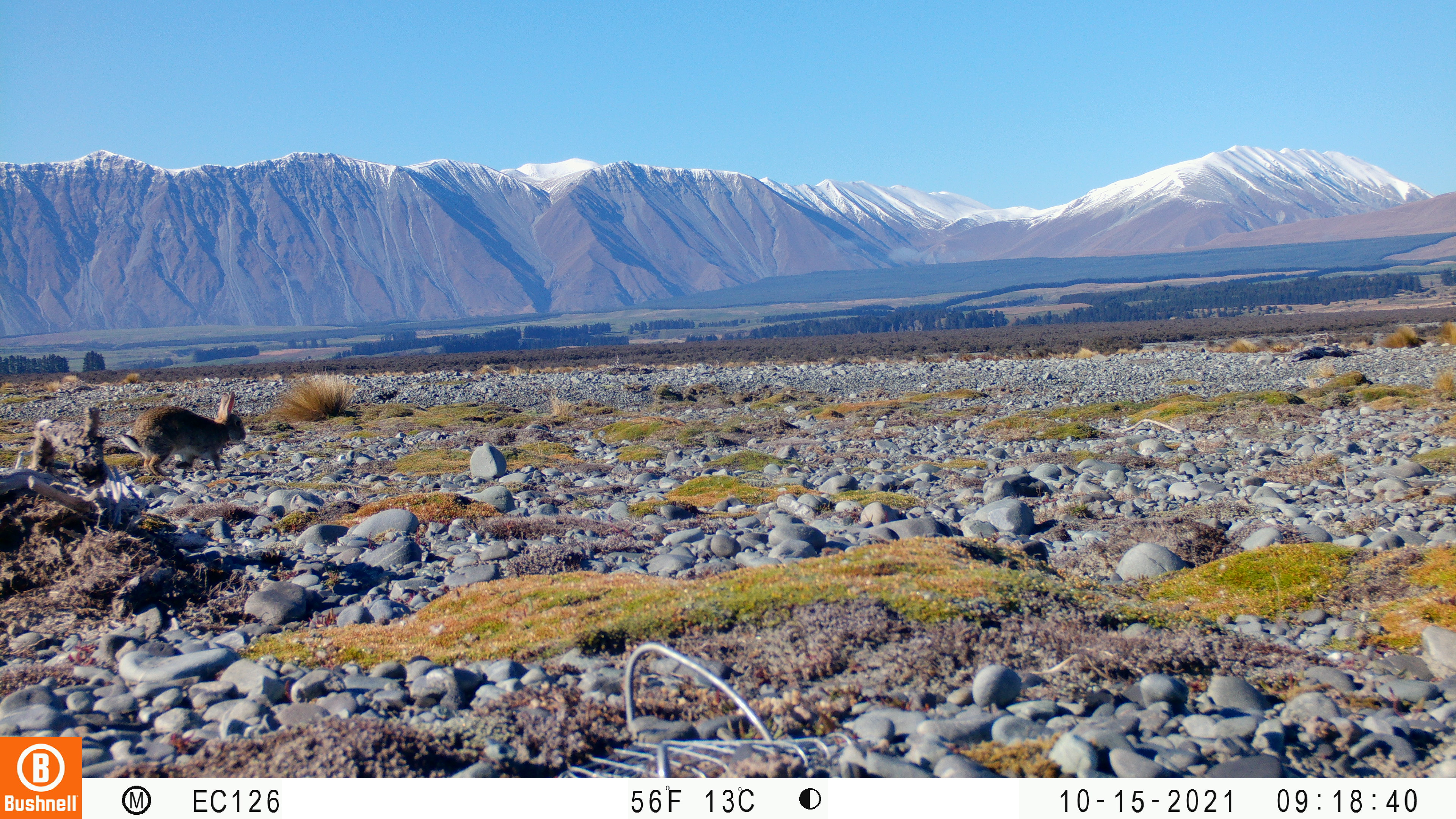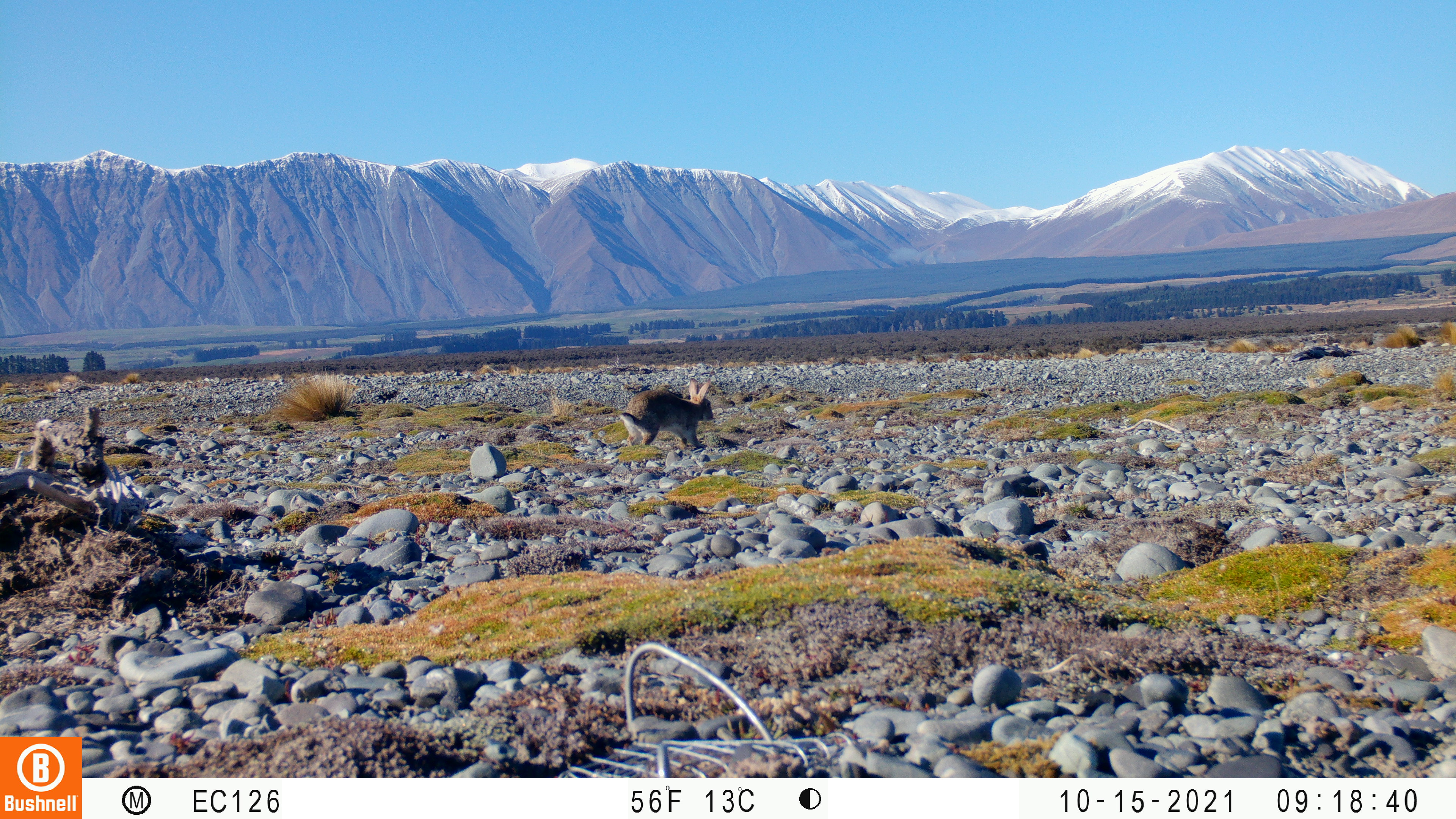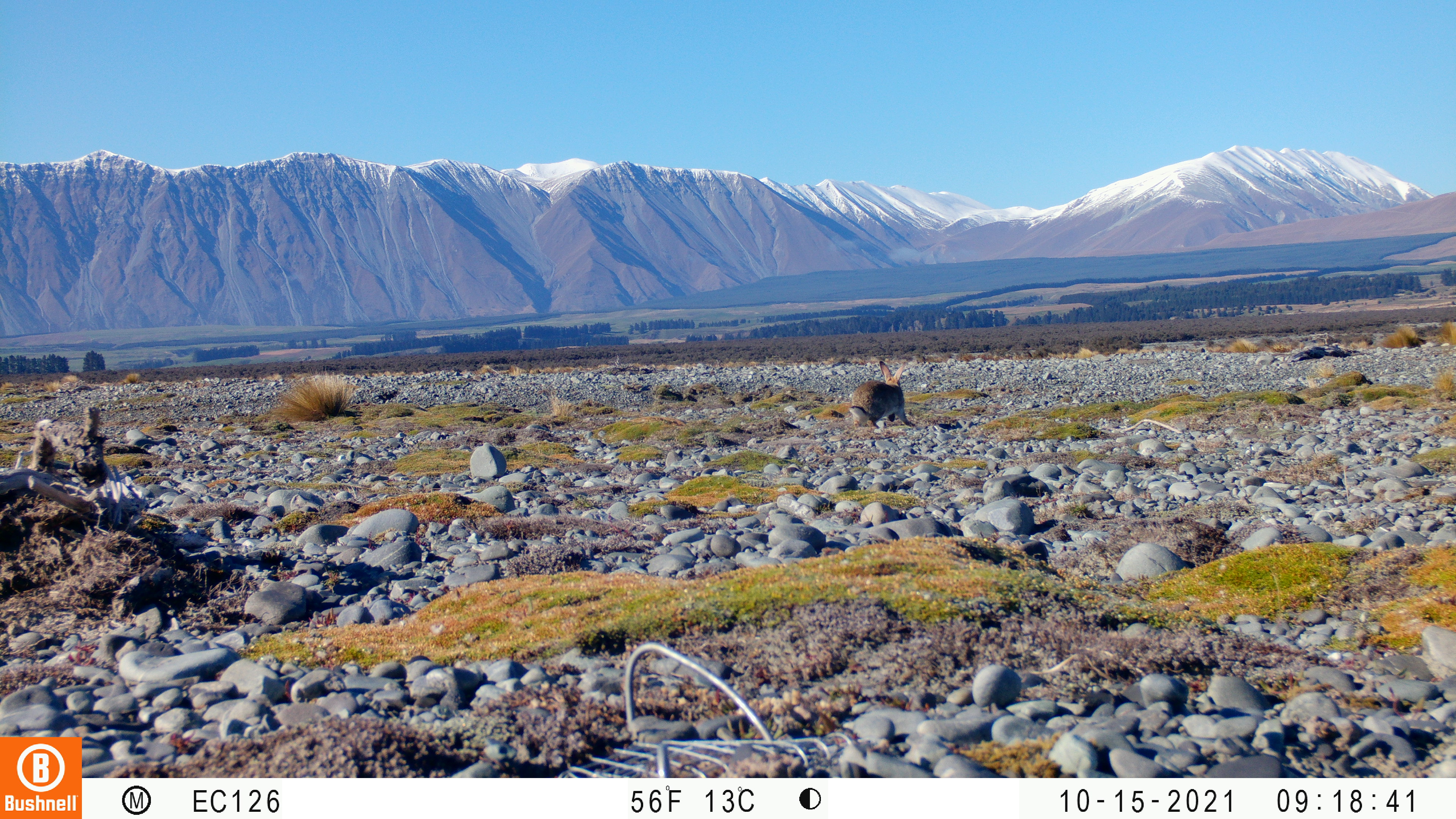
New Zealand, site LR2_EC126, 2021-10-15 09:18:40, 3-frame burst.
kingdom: Animalia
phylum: Chordata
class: Mammalia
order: Lagomorpha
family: Leporidae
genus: Oryctolagus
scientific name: Oryctolagus cuniculus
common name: european rabbit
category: rabbit